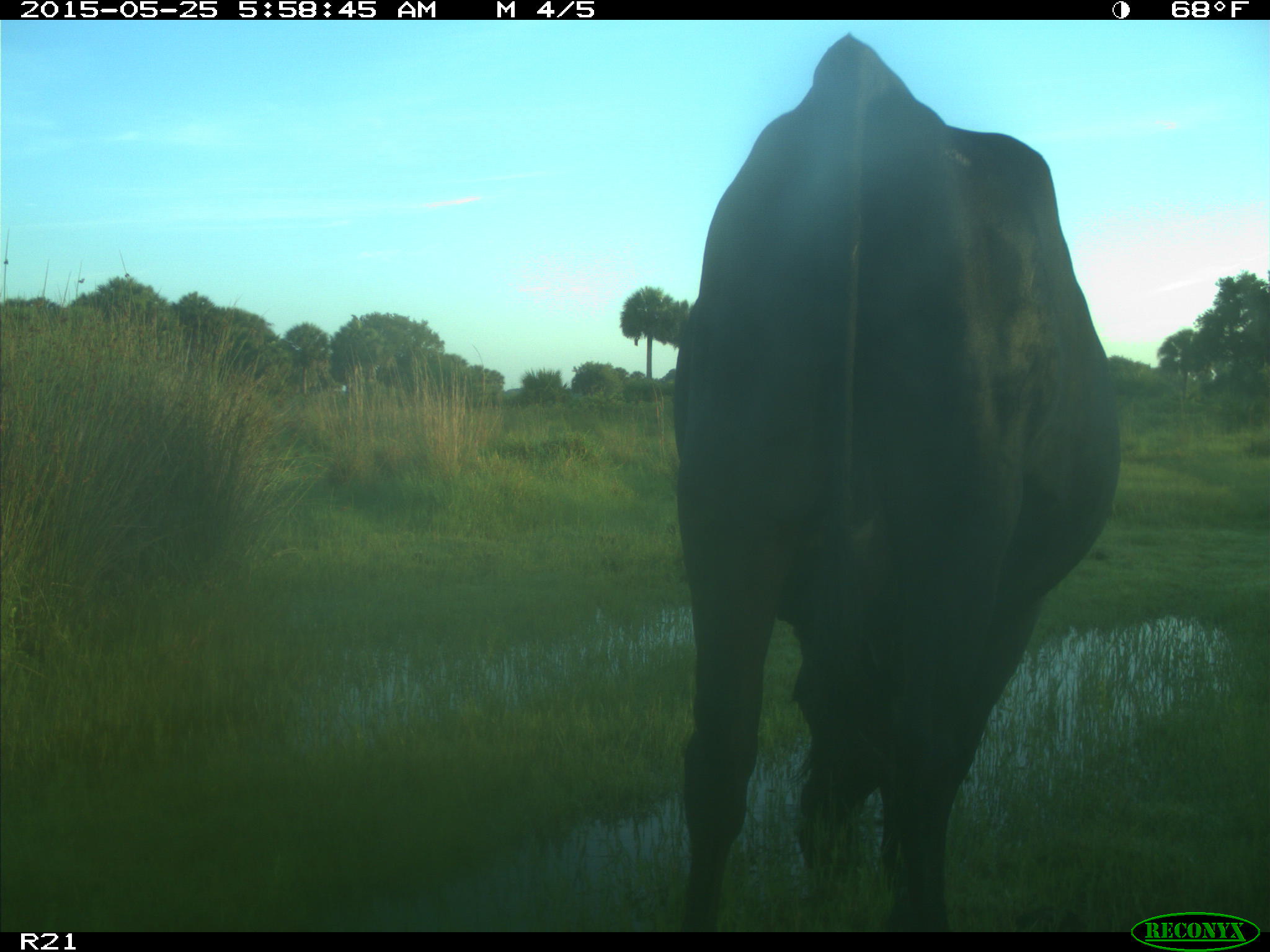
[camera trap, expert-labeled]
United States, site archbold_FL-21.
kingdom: Animalia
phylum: Chordata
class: Mammalia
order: Artiodactyla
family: Bovidae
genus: Bos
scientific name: Bos taurus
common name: domestic cow